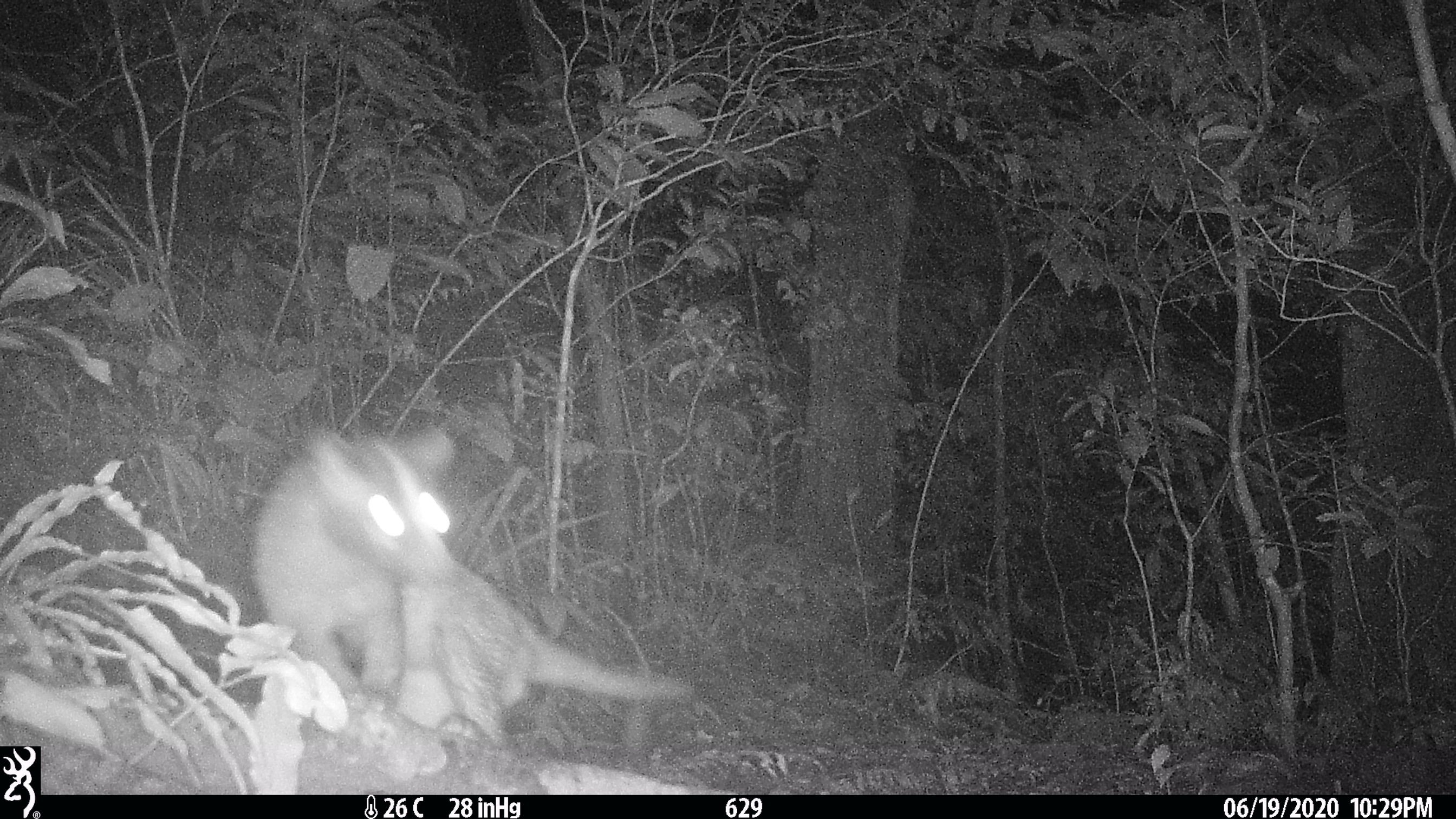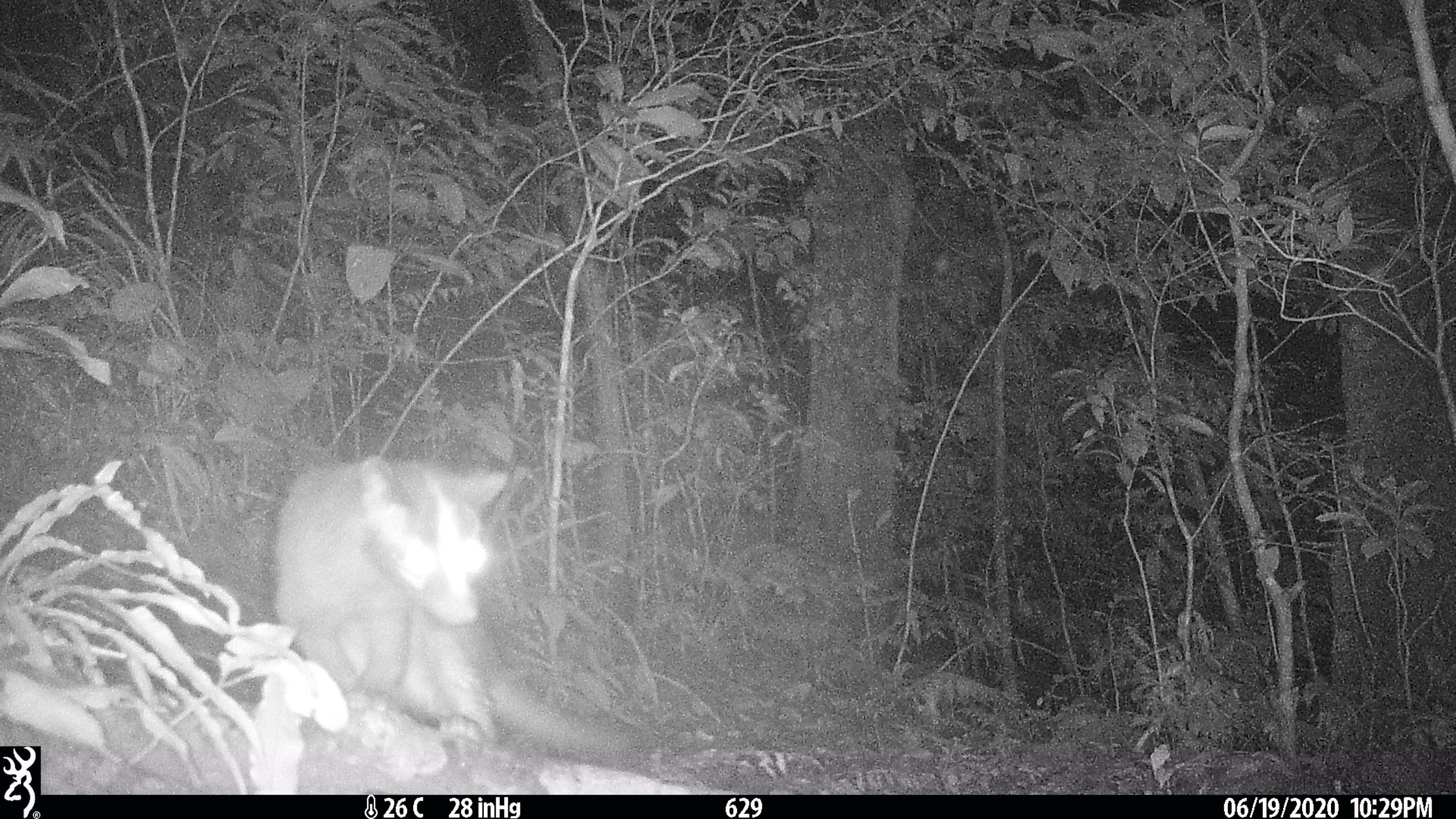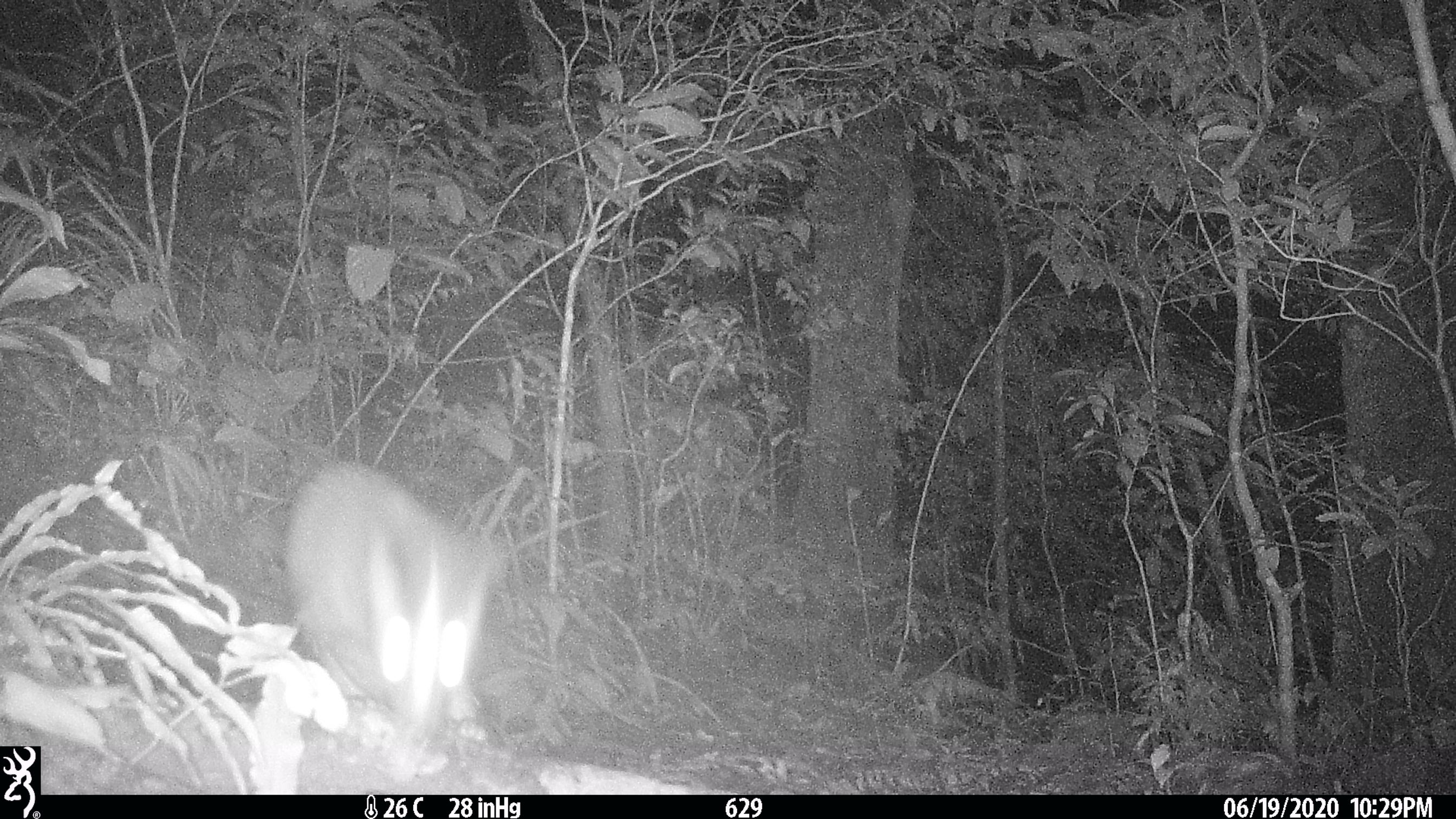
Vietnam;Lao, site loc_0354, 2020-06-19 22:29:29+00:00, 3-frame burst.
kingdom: Animalia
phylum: Chordata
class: Mammalia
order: Carnivora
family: Viverridae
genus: Paguma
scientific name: Paguma larvata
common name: masked palm civet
Masked palm civet (Paguma larvata). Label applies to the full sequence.